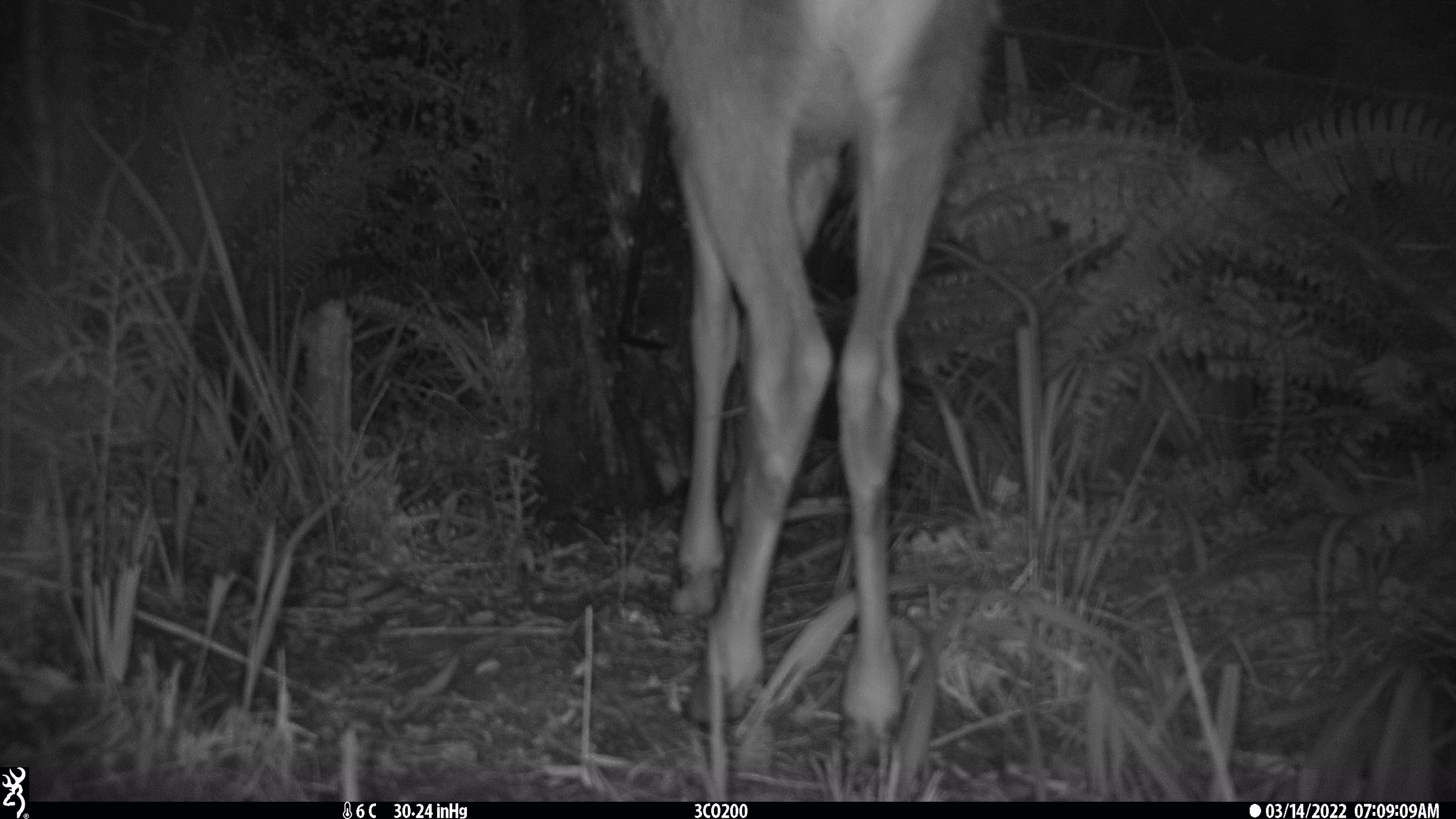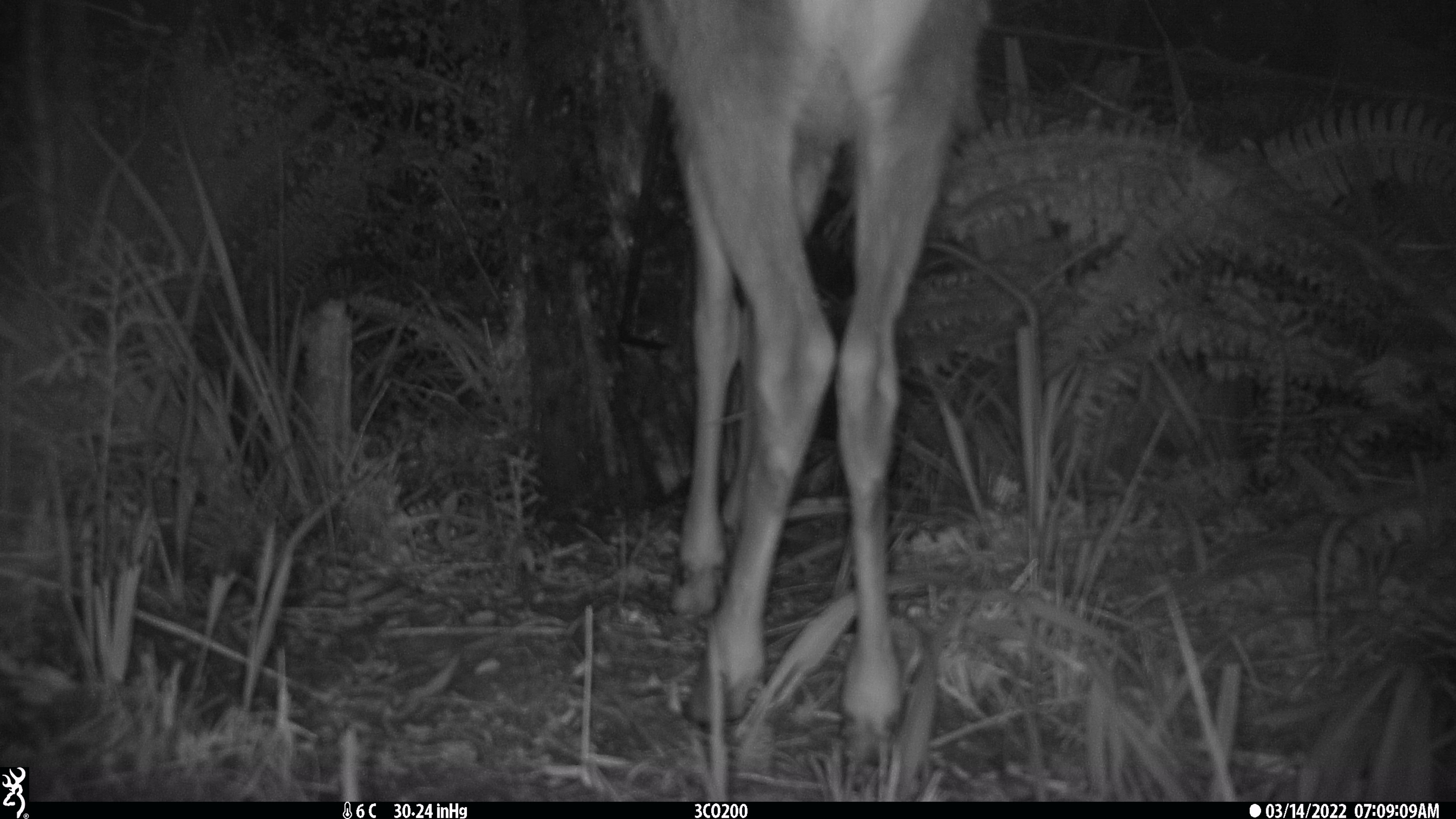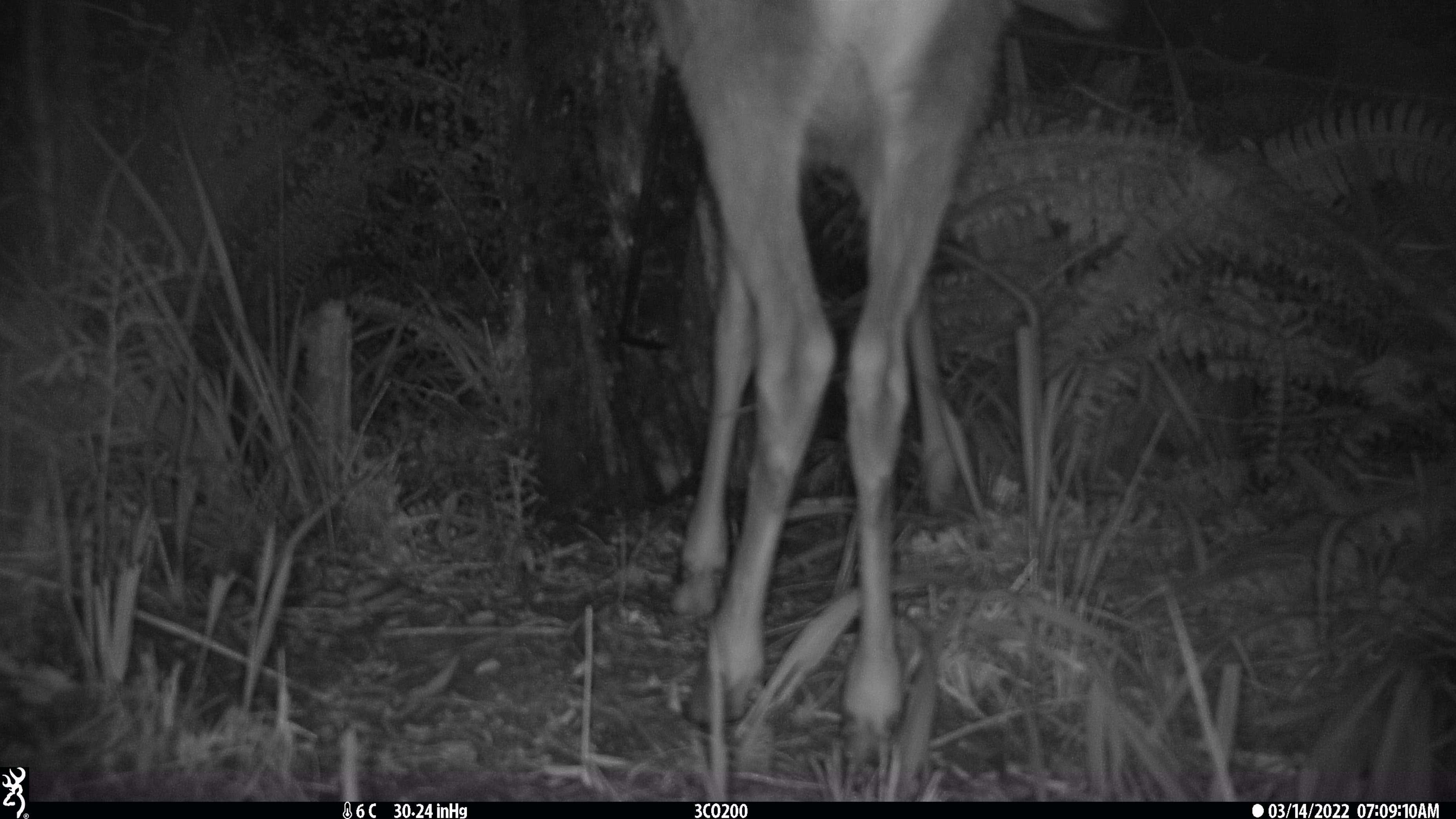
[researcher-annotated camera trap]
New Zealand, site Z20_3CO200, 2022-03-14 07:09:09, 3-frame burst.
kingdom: Animalia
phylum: Chordata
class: Mammalia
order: Artiodactyla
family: Cervidae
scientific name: Cervidae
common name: deer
Deer (Cervidae).